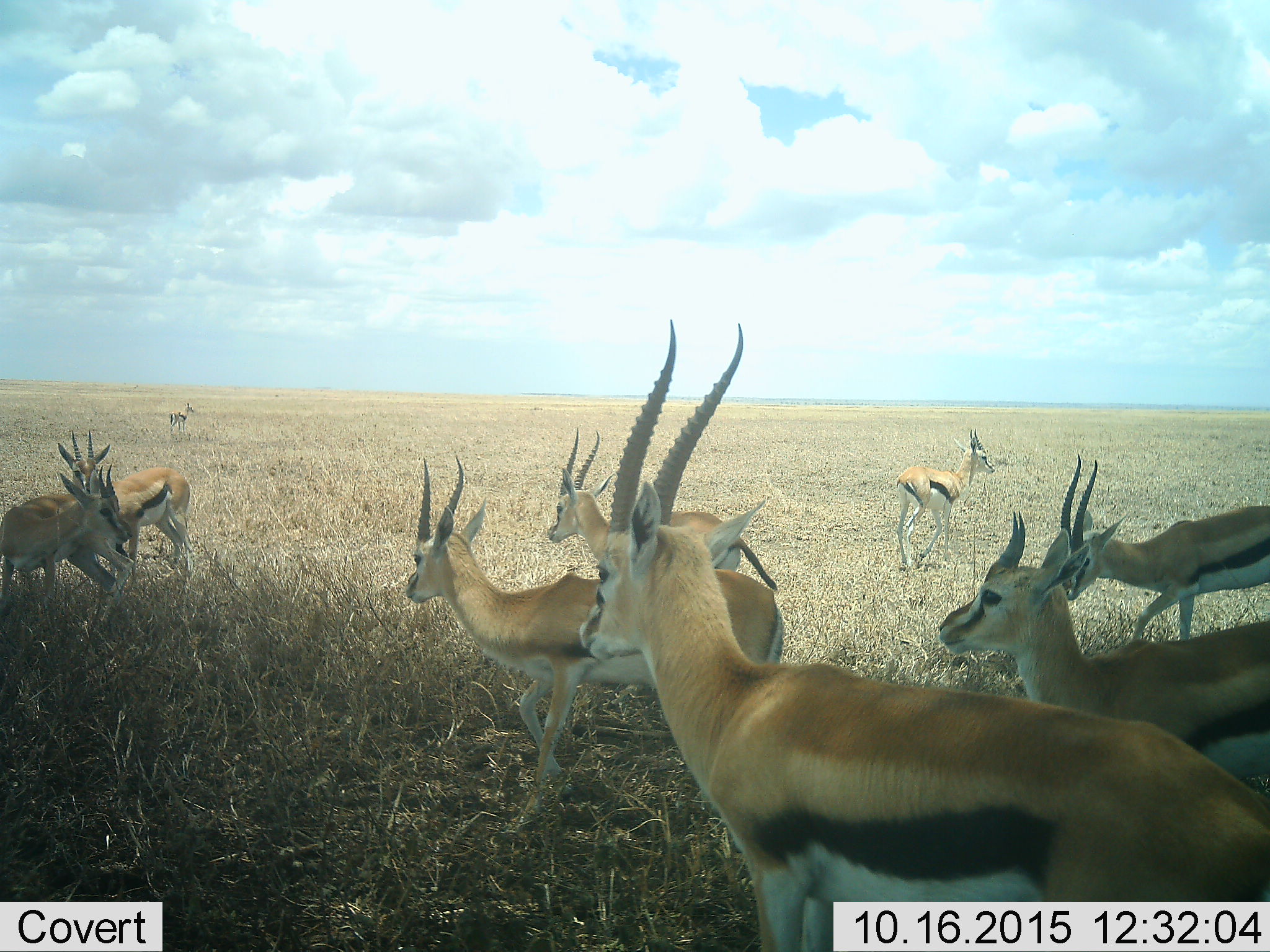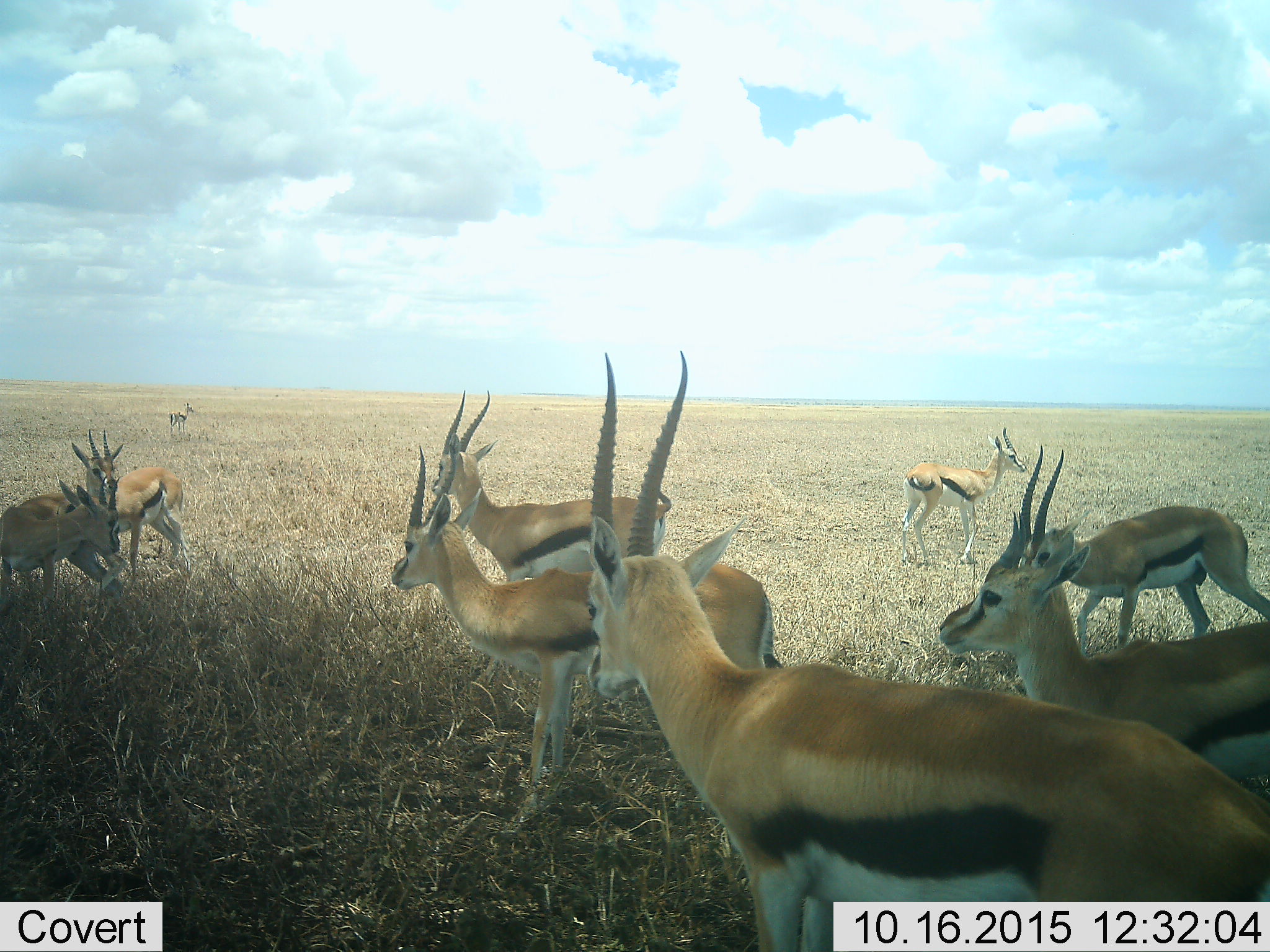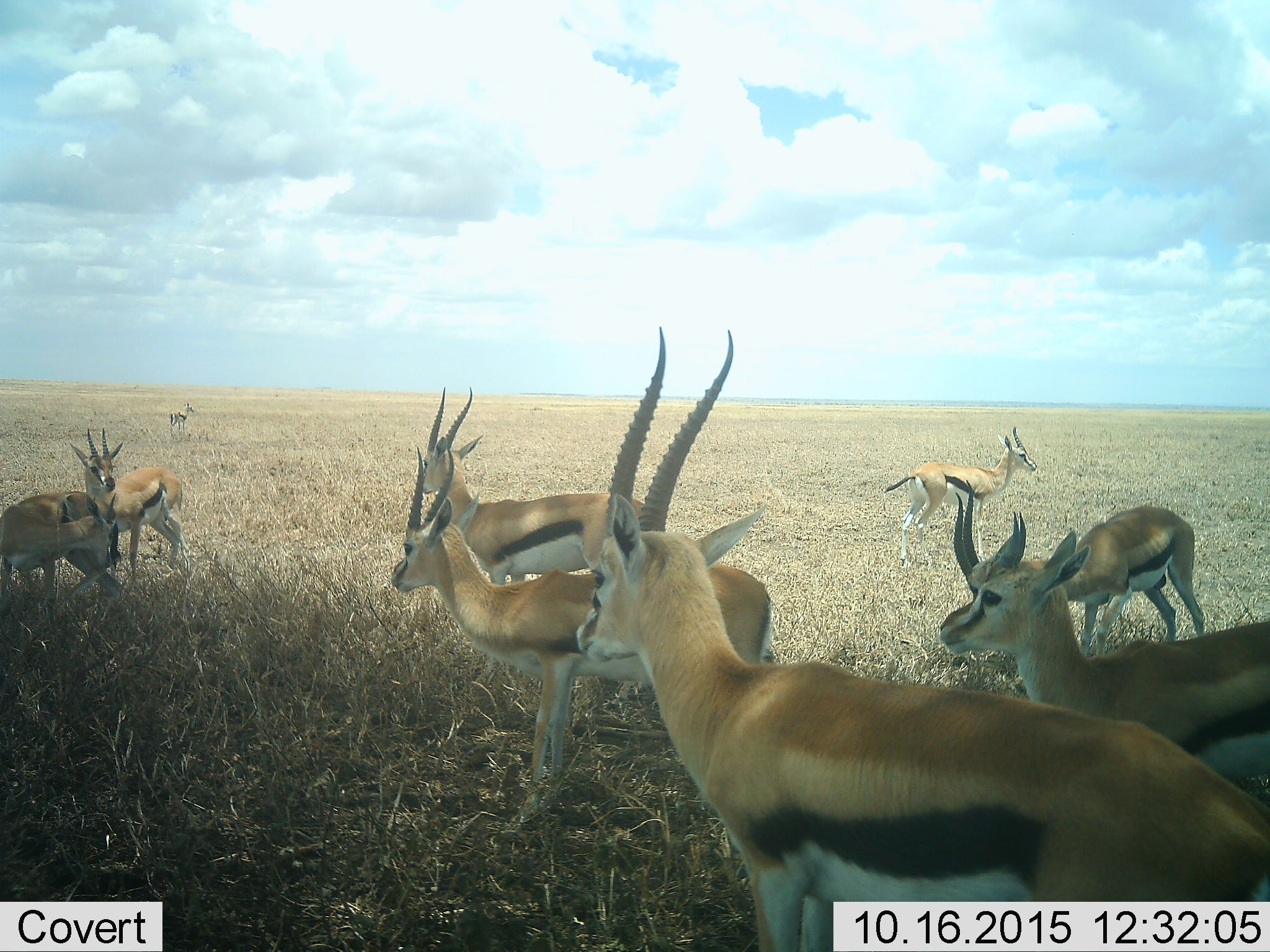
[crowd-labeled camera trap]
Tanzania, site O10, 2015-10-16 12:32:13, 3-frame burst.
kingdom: Animalia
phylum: Chordata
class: Mammalia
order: Artiodactyla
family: Bovidae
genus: Eudorcas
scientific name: Eudorcas thomsonii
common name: thomson's gazelle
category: gazellethomsons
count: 9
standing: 100%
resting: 17%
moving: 50%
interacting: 17%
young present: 0%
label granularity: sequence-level